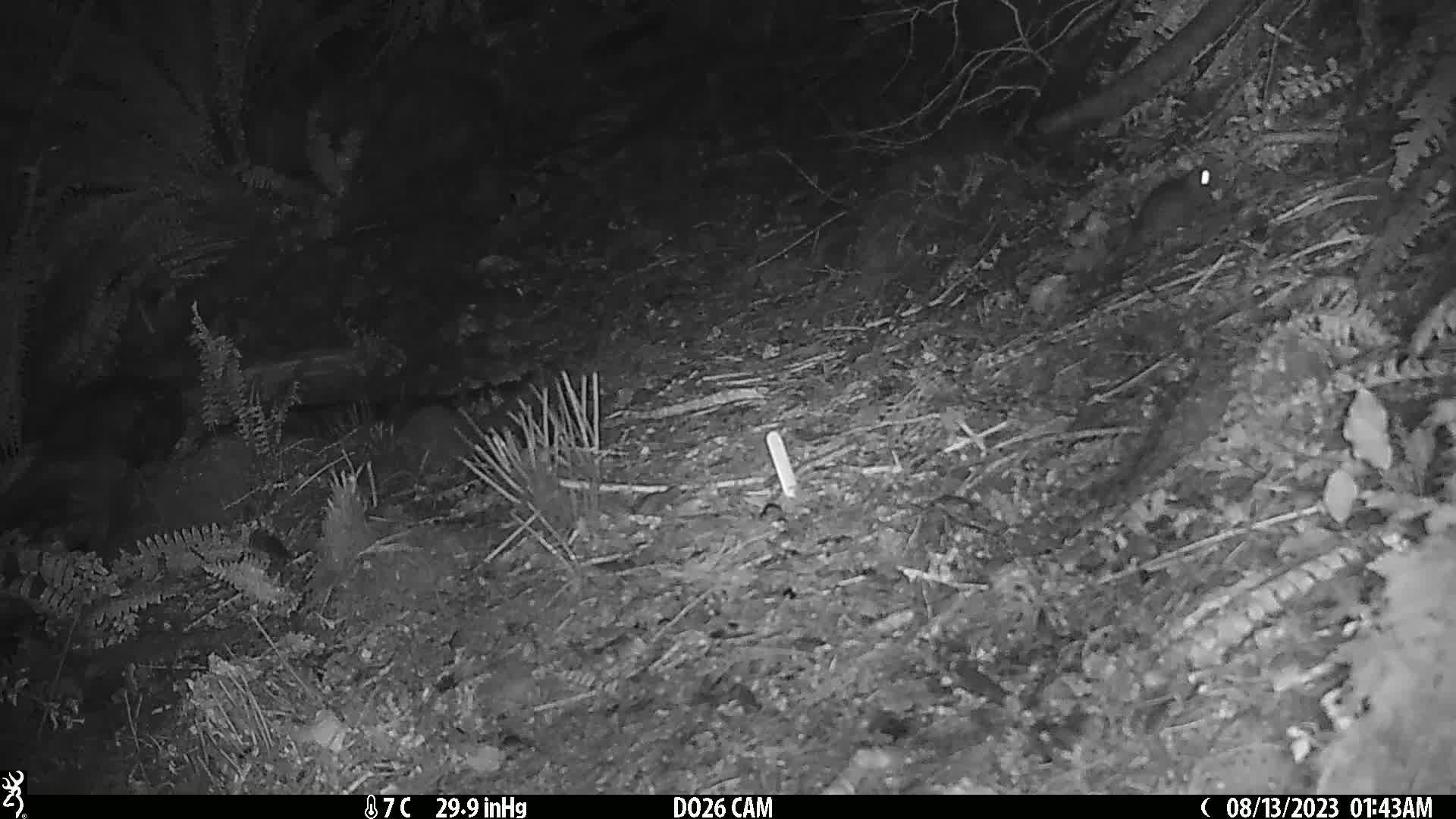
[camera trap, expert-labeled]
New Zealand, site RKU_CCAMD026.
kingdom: Animalia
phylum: Chordata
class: Mammalia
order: Rodentia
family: Muridae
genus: Rattus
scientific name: Rattus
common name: rat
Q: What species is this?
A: Rat (Rattus).